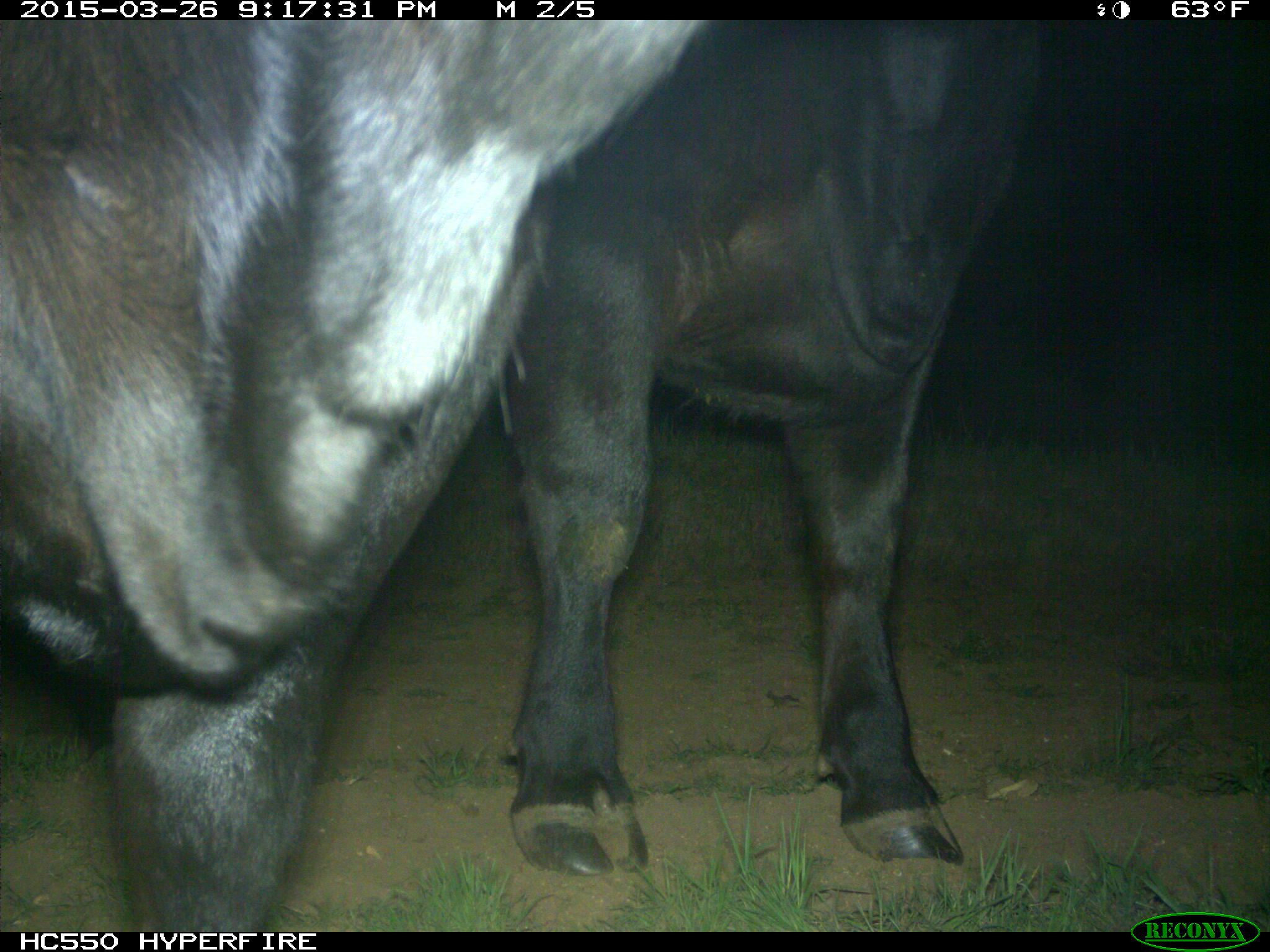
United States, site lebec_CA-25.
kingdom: Animalia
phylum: Chordata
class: Mammalia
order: Artiodactyla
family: Bovidae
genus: Bos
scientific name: Bos taurus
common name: domestic cow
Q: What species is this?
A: Bos taurus (domestic cow).